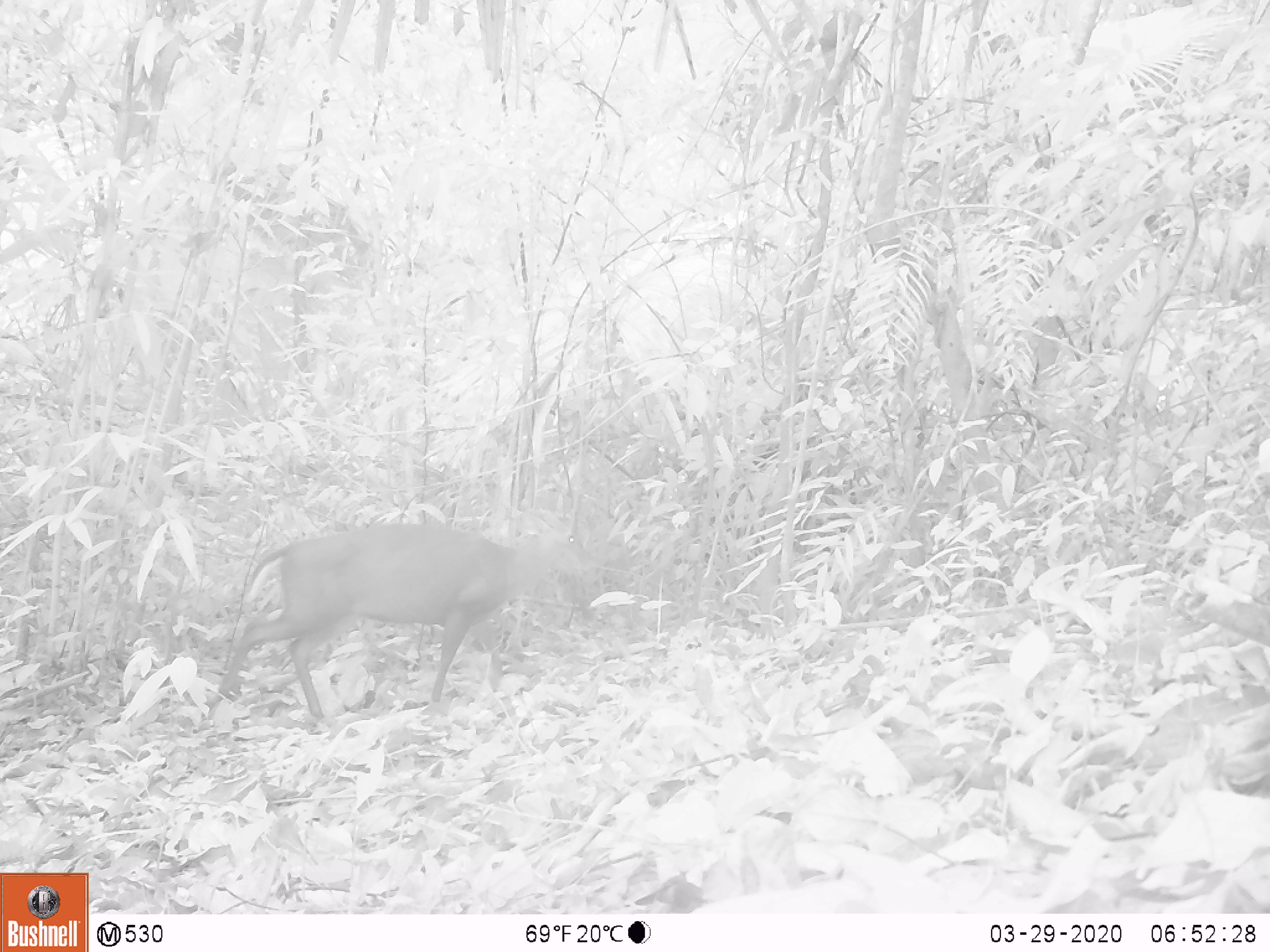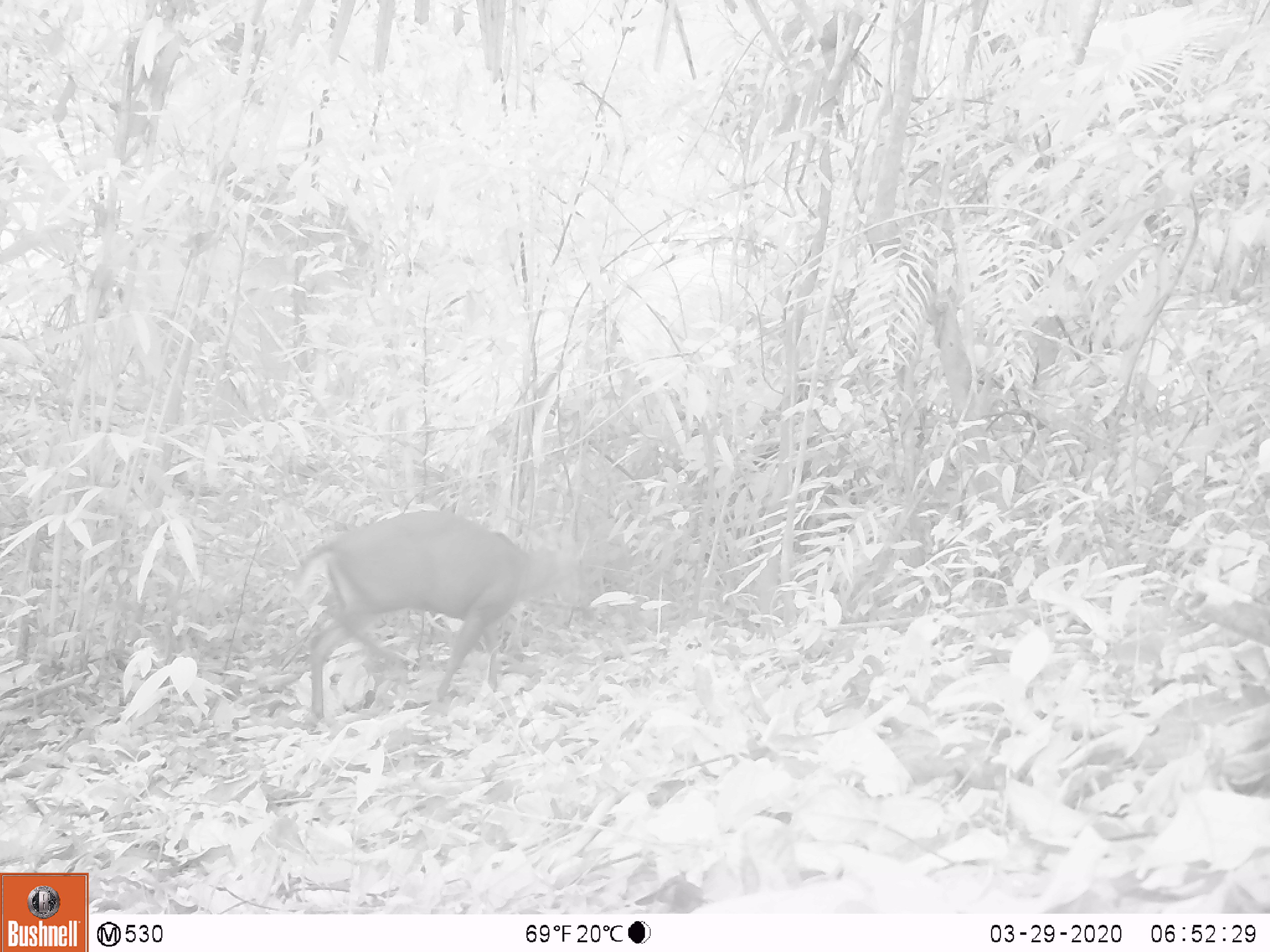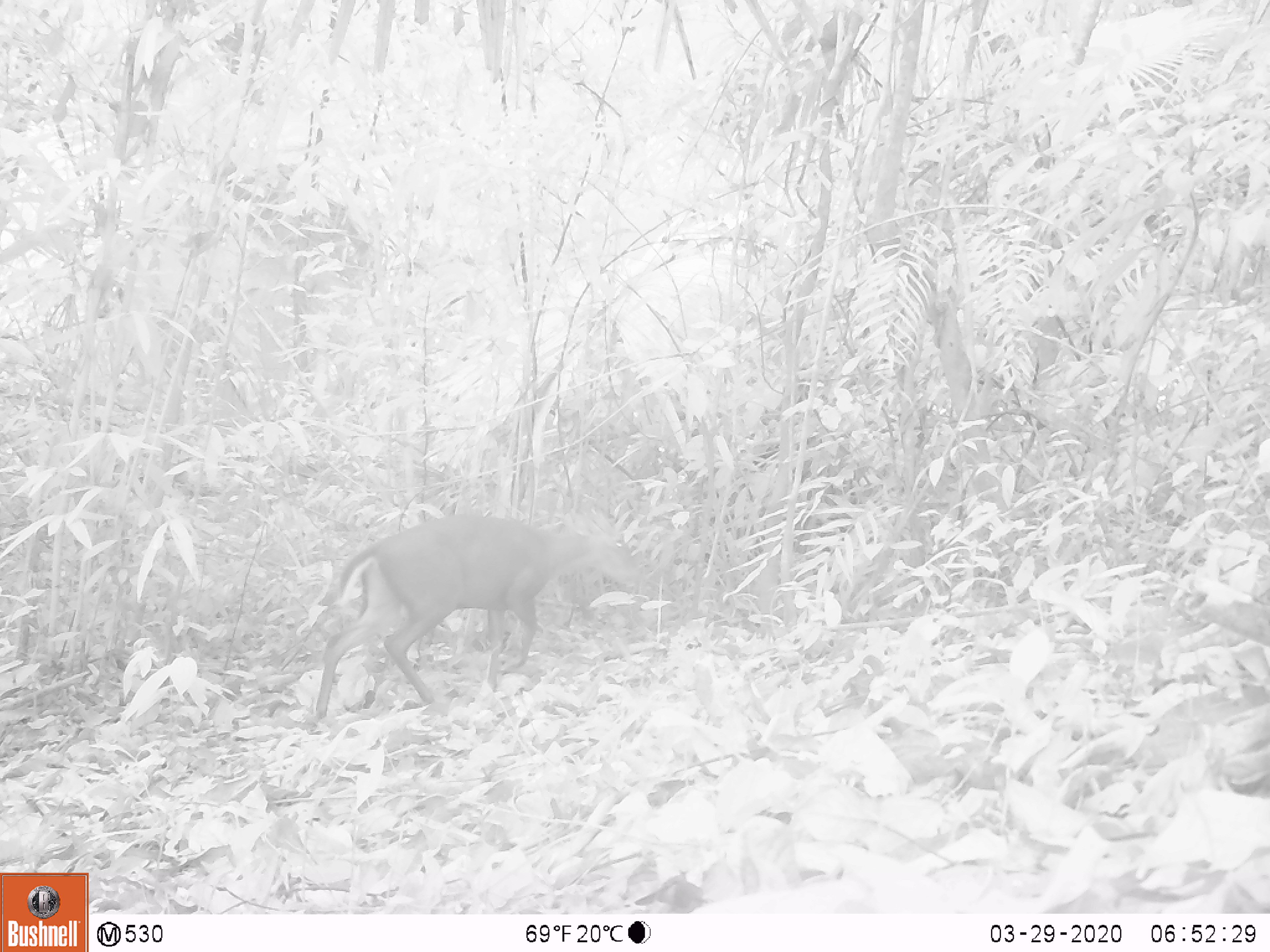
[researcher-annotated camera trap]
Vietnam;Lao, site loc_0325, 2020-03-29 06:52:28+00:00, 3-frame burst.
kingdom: Animalia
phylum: Chordata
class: Mammalia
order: Artiodactyla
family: Cervidae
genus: Muntiacus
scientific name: Muntiacus rooseveltorum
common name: roosevelt's muntjac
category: roosevelts muntjac group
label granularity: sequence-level